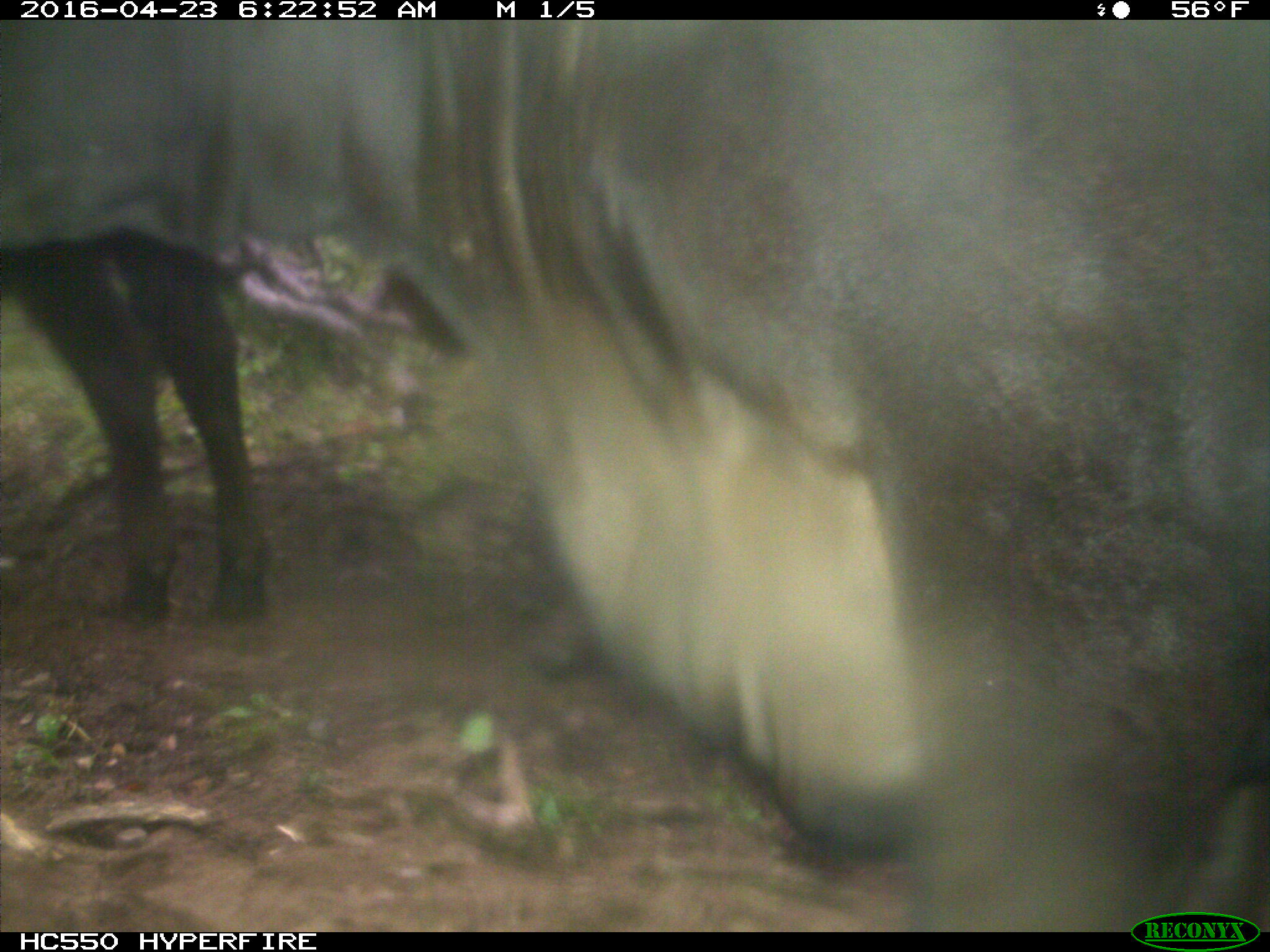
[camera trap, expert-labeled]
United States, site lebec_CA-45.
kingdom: Animalia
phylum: Chordata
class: Mammalia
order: Artiodactyla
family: Bovidae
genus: Bos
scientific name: Bos taurus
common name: domestic cow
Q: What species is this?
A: Bos taurus (domestic cow).